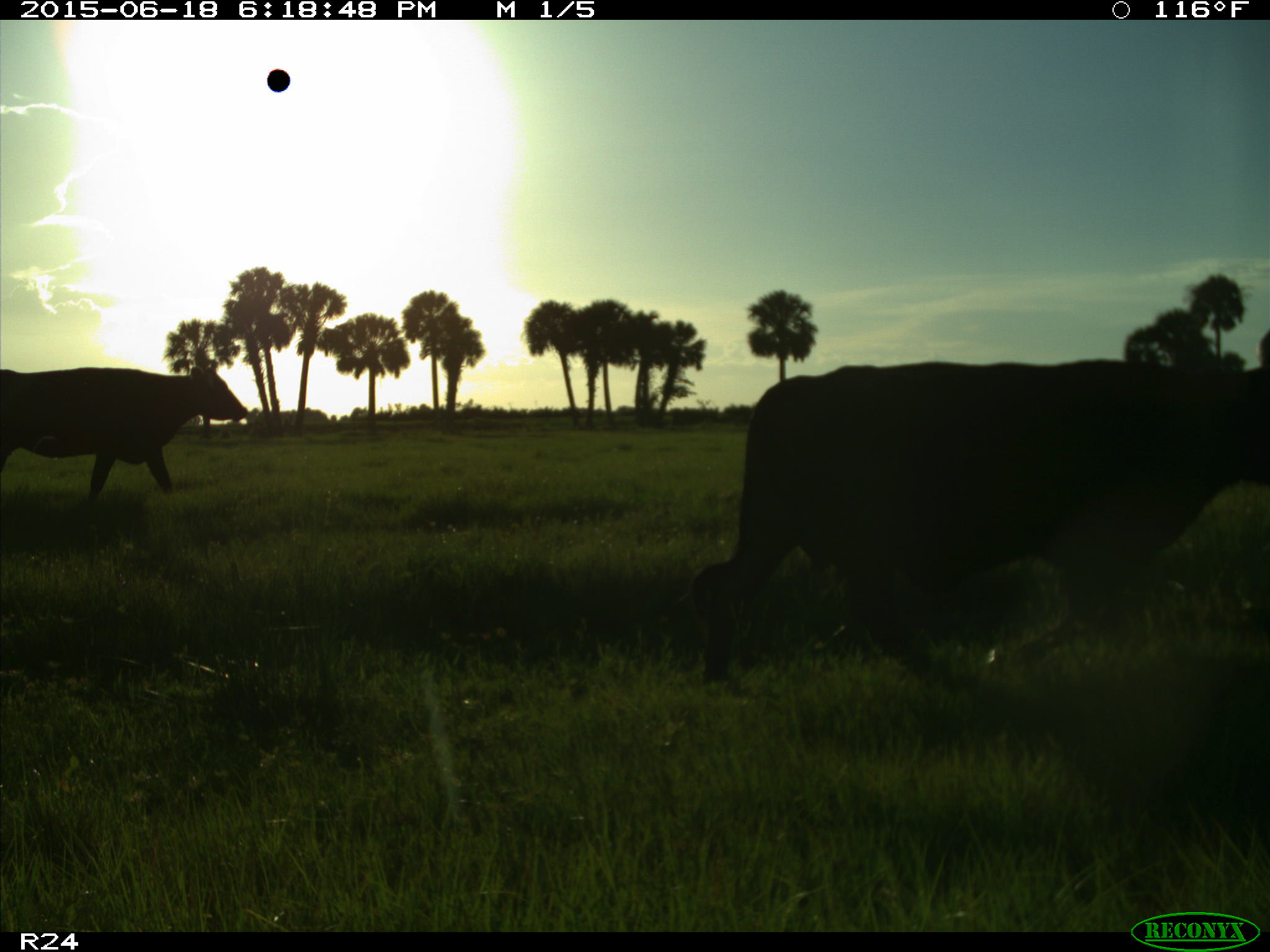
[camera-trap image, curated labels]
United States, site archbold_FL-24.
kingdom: Animalia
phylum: Chordata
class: Mammalia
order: Artiodactyla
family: Bovidae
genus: Bos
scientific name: Bos taurus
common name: domestic cow